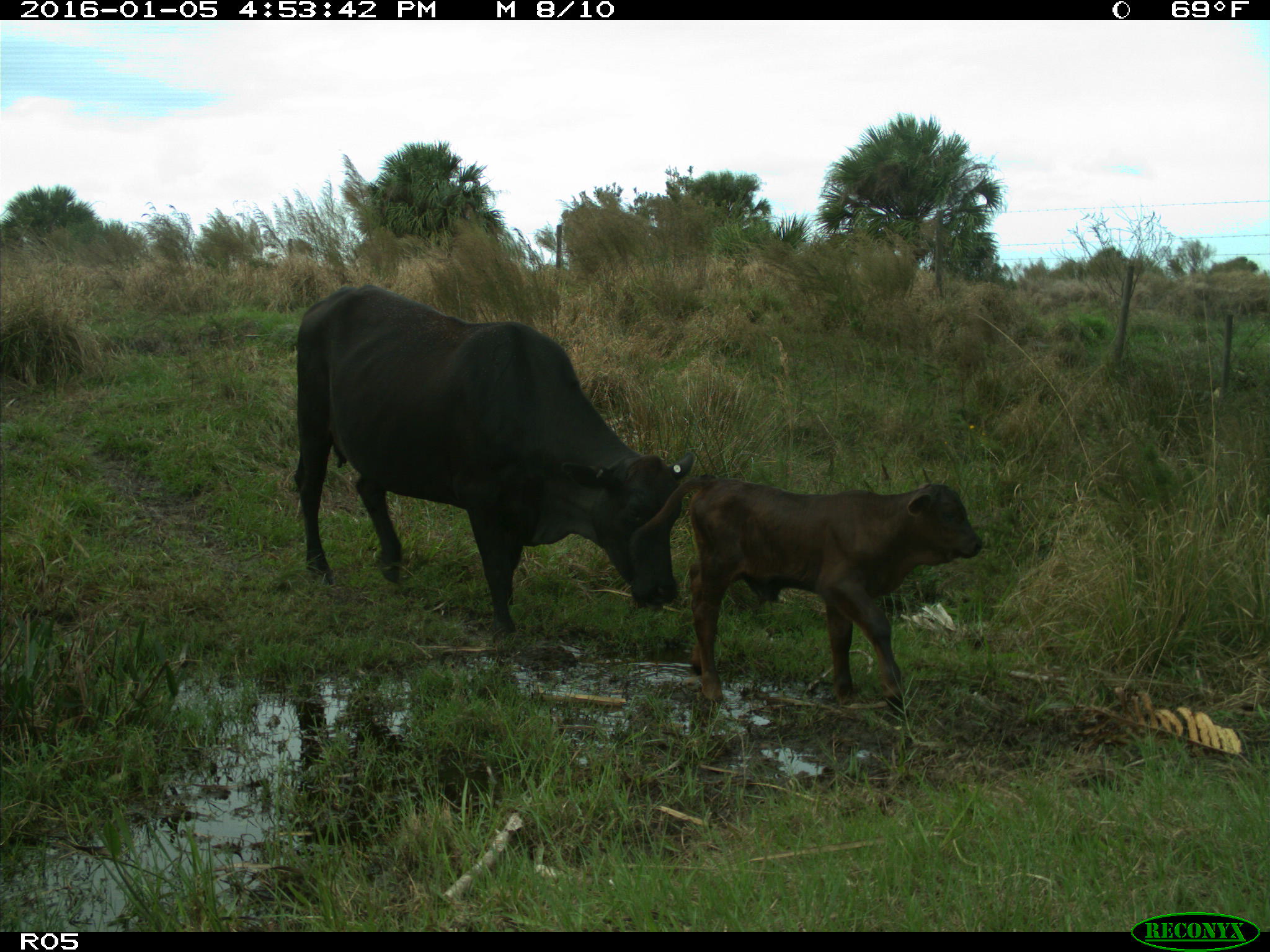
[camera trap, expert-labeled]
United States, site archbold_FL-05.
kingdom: Animalia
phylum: Chordata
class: Mammalia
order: Artiodactyla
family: Bovidae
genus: Bos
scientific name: Bos taurus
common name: domestic cow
Bos taurus (domestic cow).